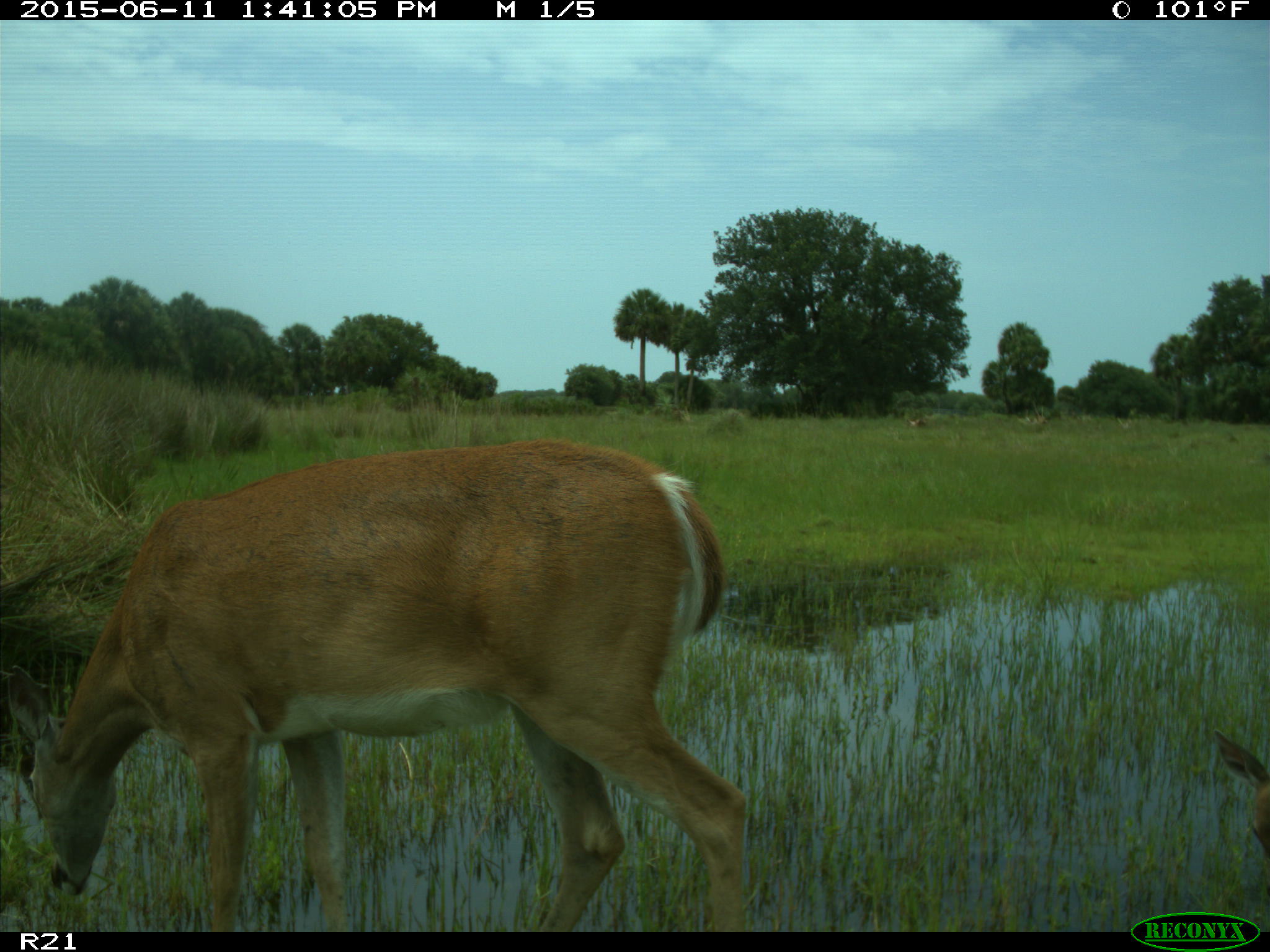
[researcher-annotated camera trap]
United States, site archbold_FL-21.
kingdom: Animalia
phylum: Chordata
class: Mammalia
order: Artiodactyla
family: Cervidae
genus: Odocoileus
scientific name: Odocoileus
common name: deer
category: unidentified deer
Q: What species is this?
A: Unidentified deer (deer) (Odocoileus).